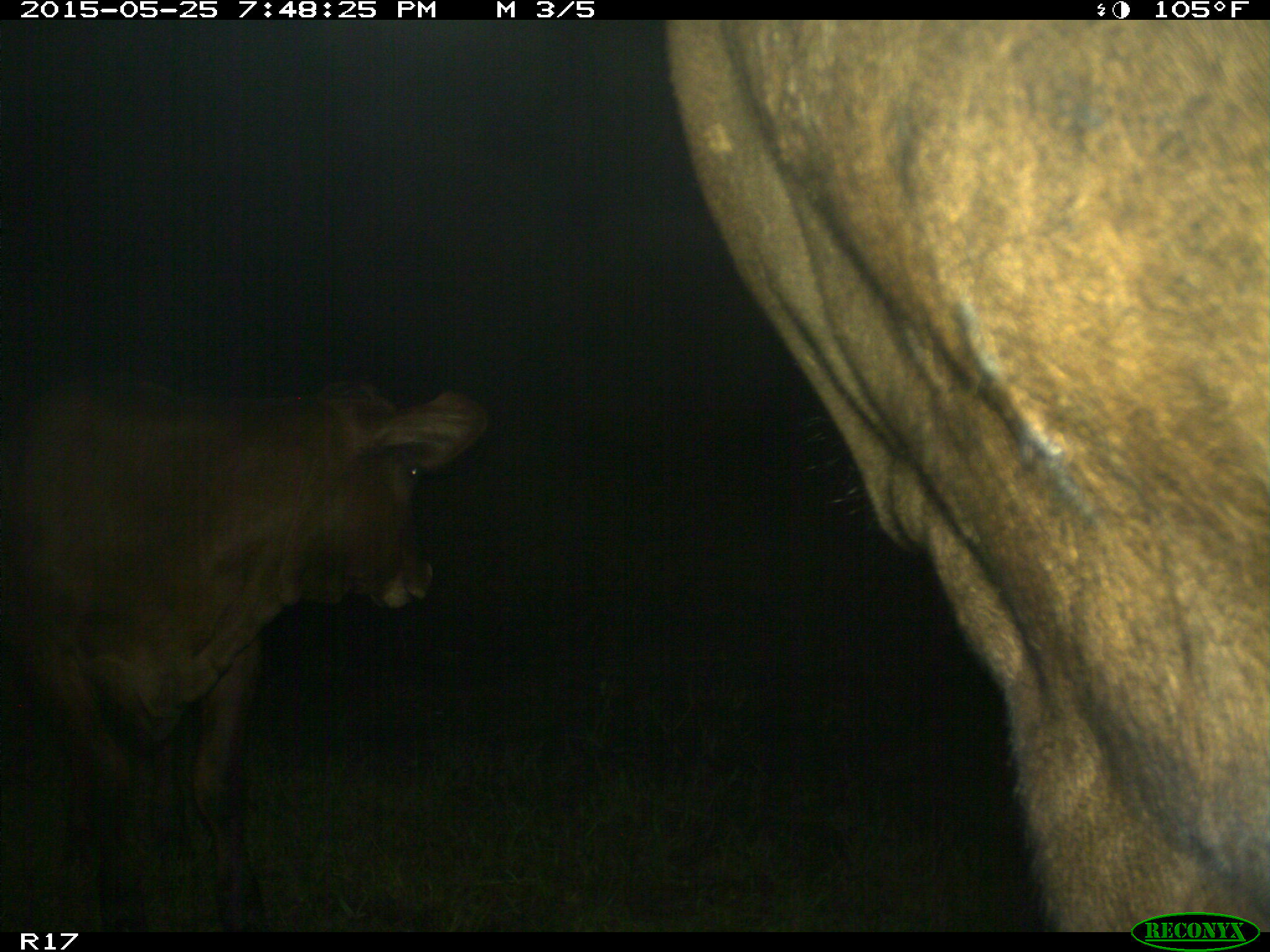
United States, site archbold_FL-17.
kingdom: Animalia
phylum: Chordata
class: Mammalia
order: Artiodactyla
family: Bovidae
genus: Bos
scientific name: Bos taurus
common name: domestic cow